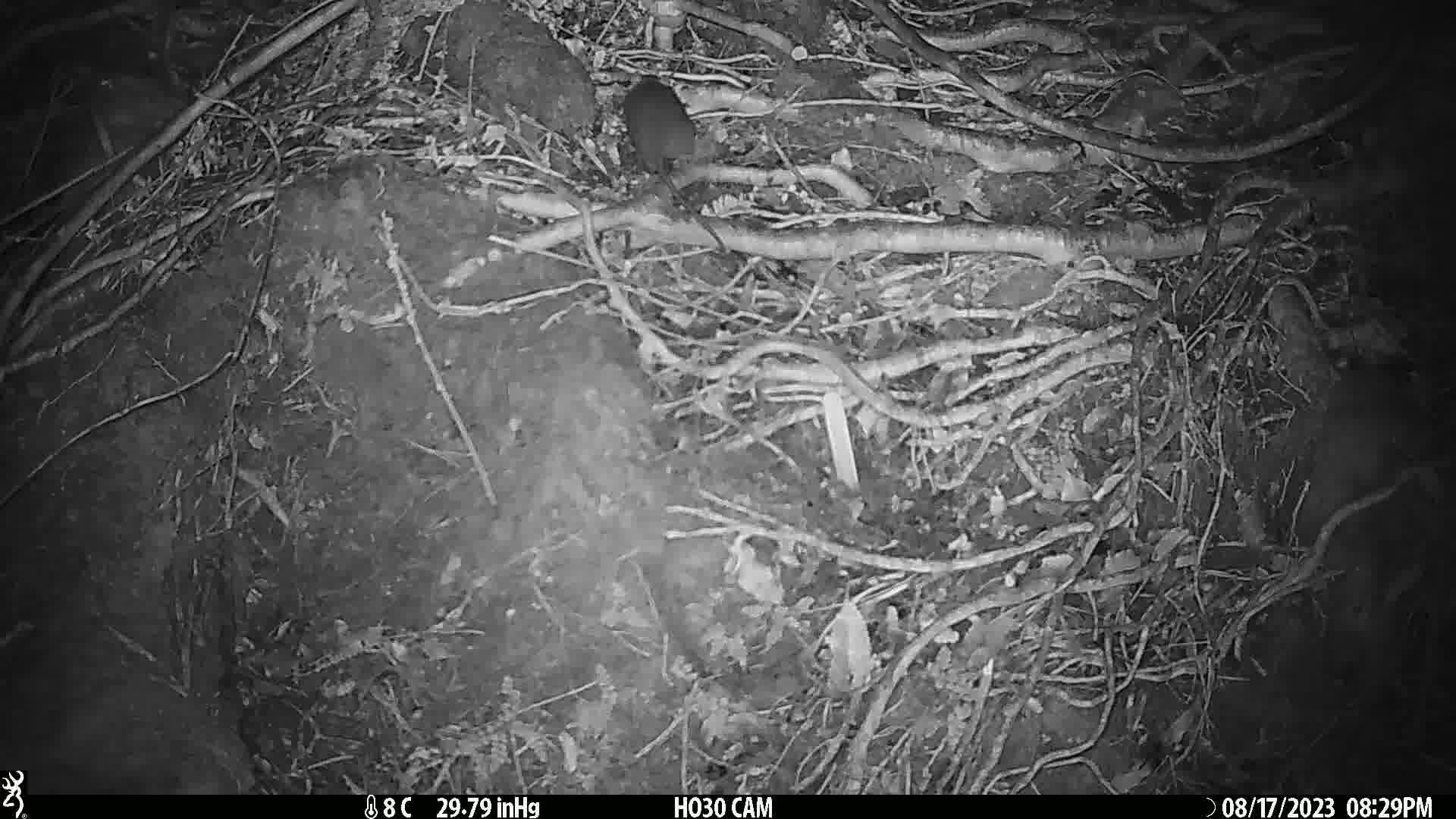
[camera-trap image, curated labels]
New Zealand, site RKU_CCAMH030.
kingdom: Animalia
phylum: Chordata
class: Mammalia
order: Rodentia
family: Muridae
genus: Rattus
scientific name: Rattus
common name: rat